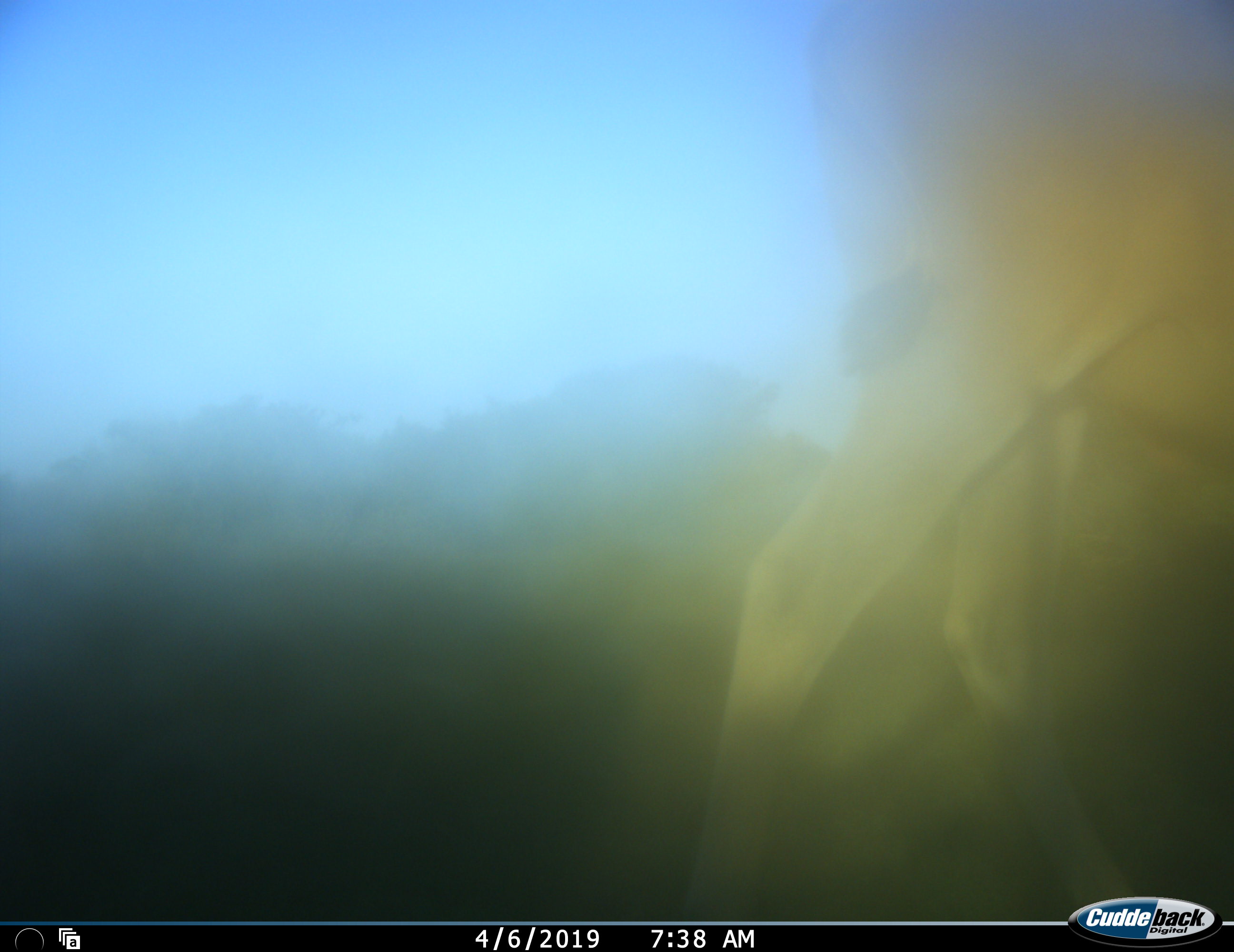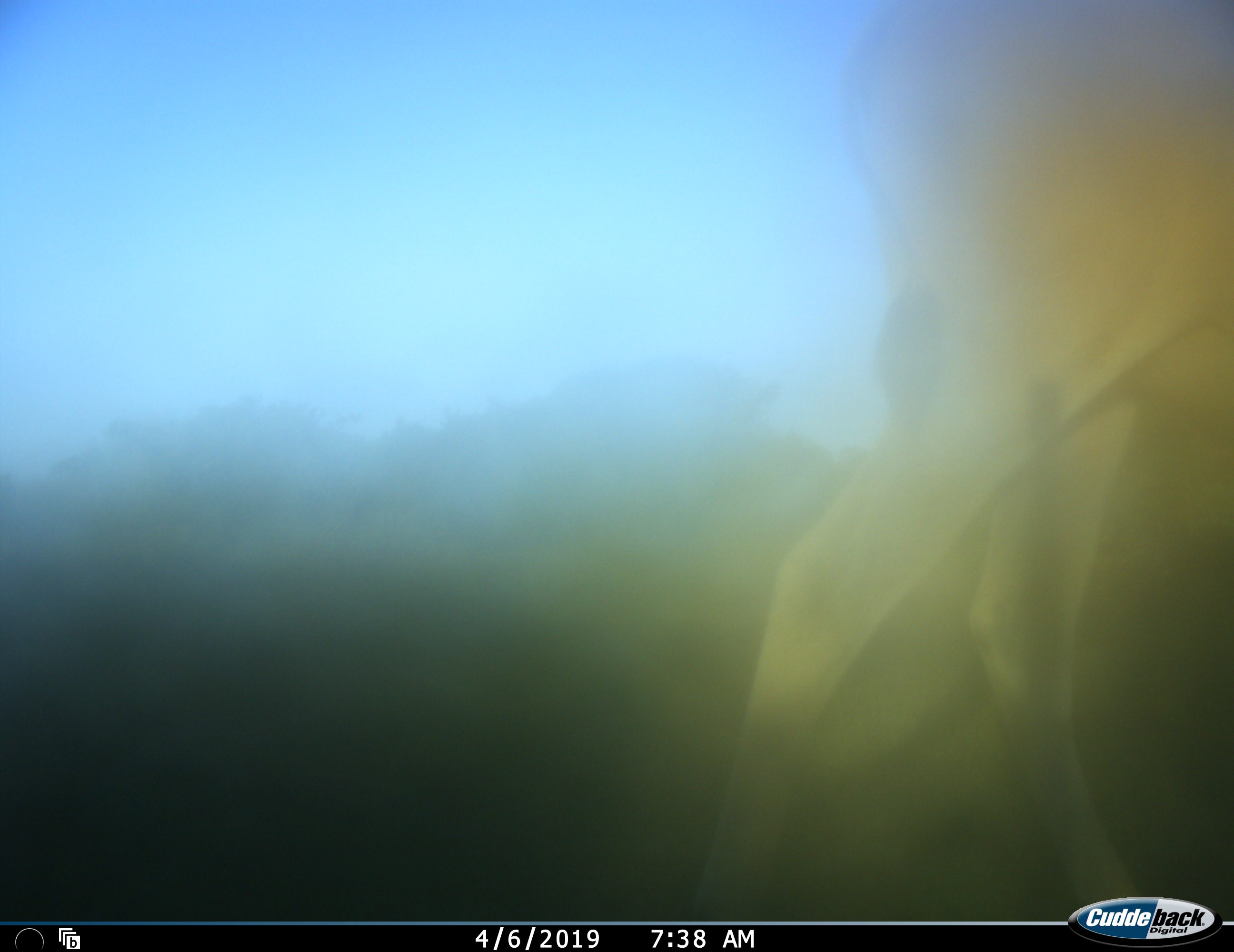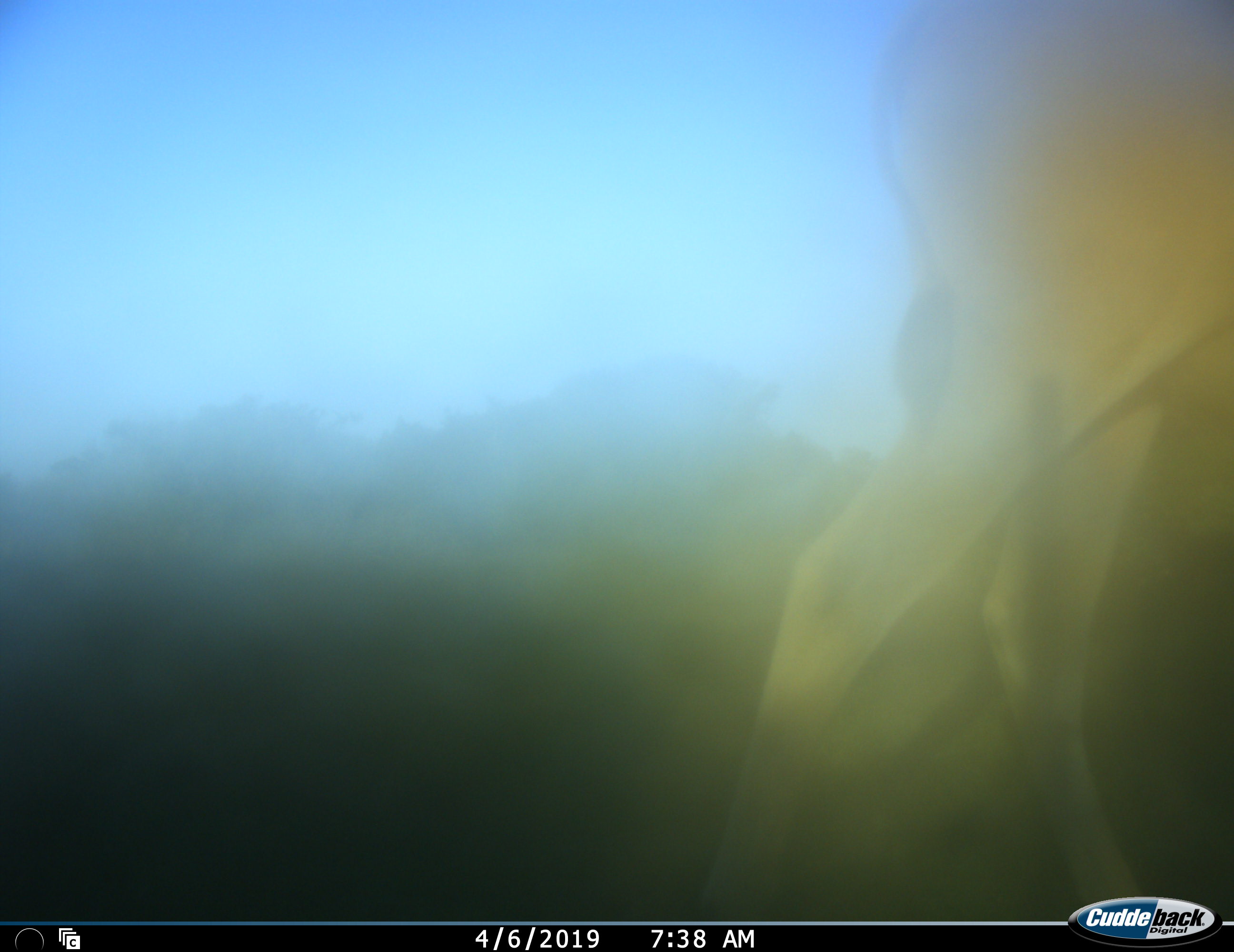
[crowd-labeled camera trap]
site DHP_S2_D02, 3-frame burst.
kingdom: Animalia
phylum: Chordata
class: Mammalia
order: Artiodactyla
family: Bovidae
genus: Tragelaphus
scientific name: Tragelaphus oryx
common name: eland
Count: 1.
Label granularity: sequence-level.